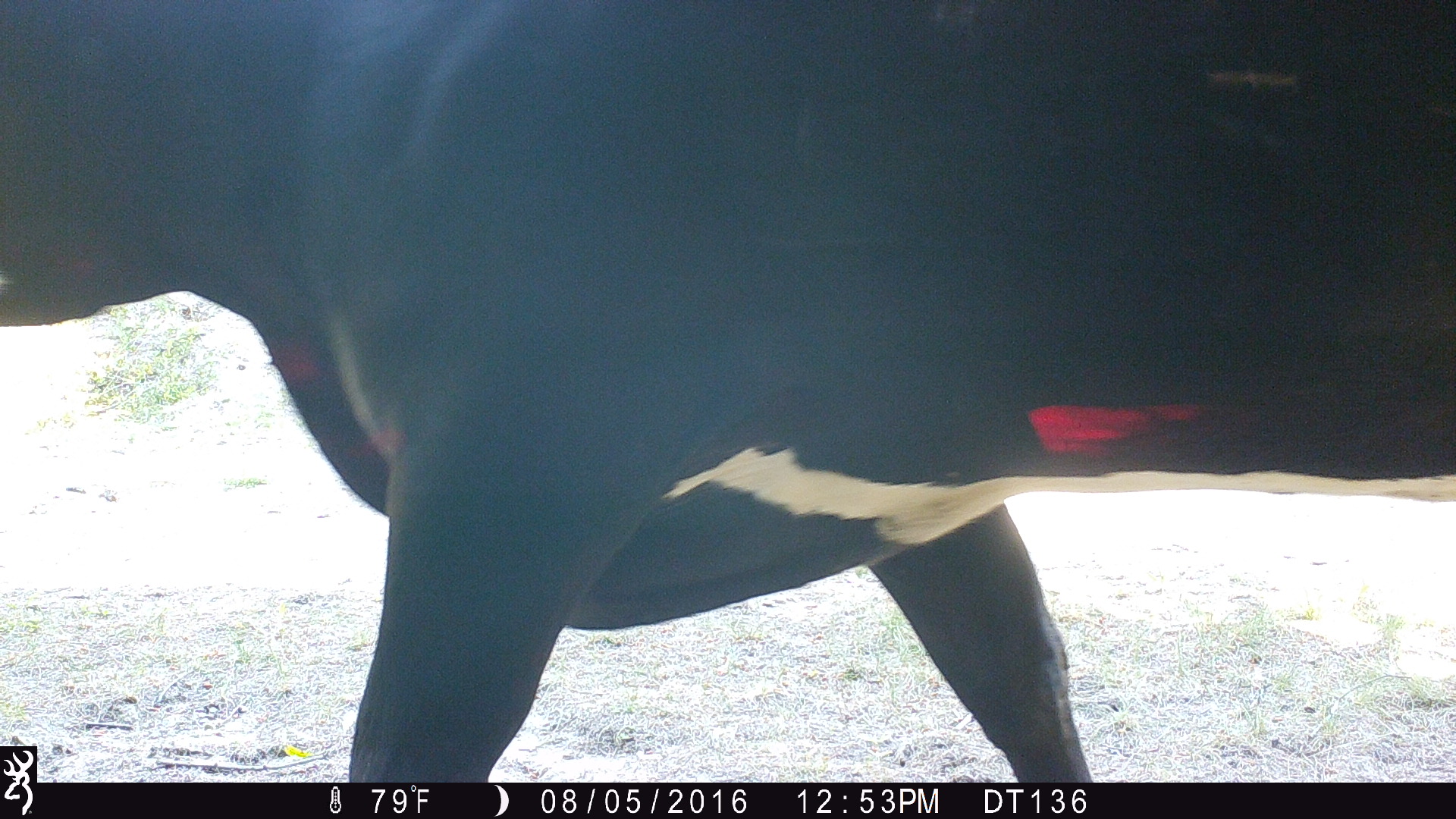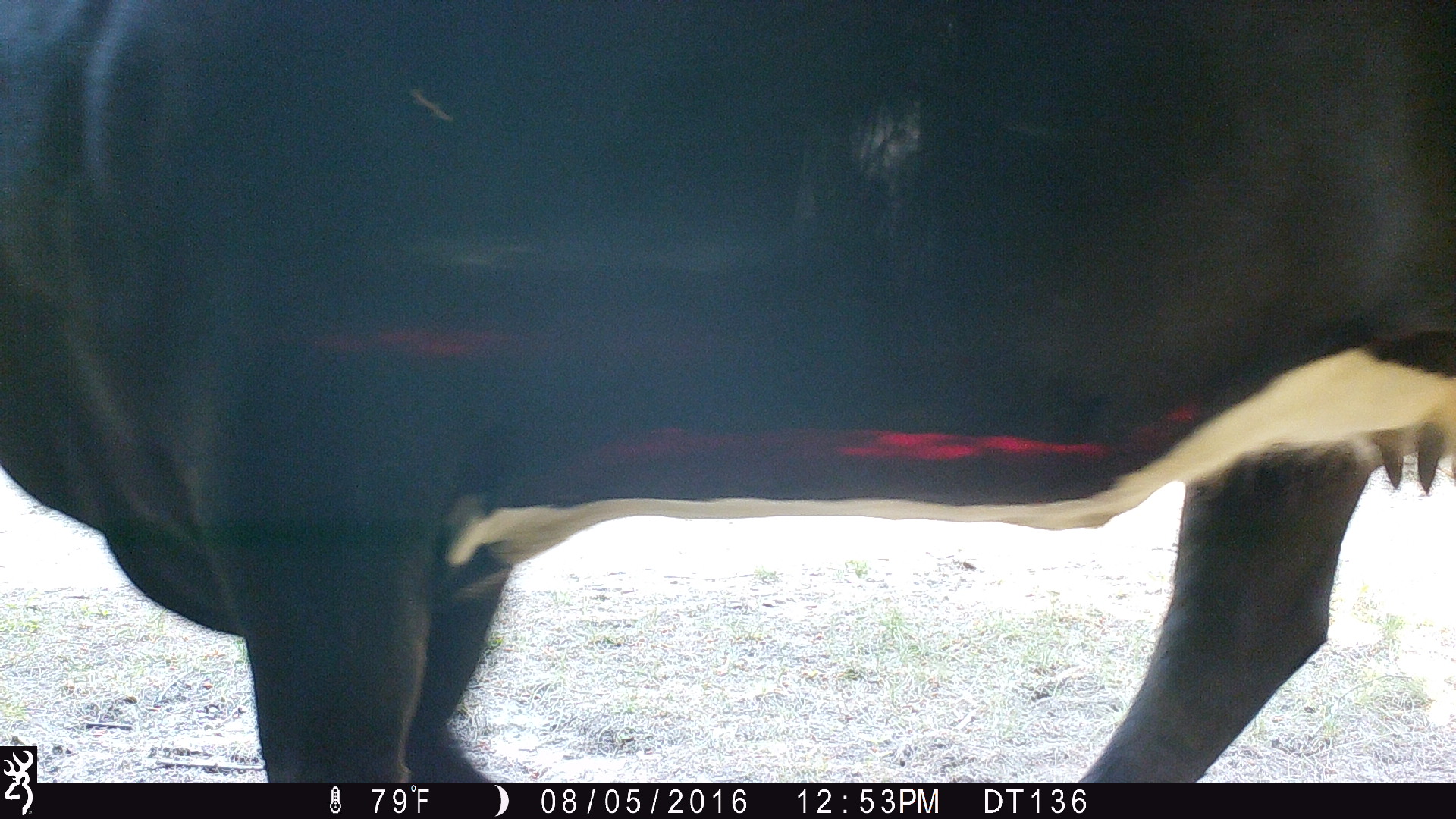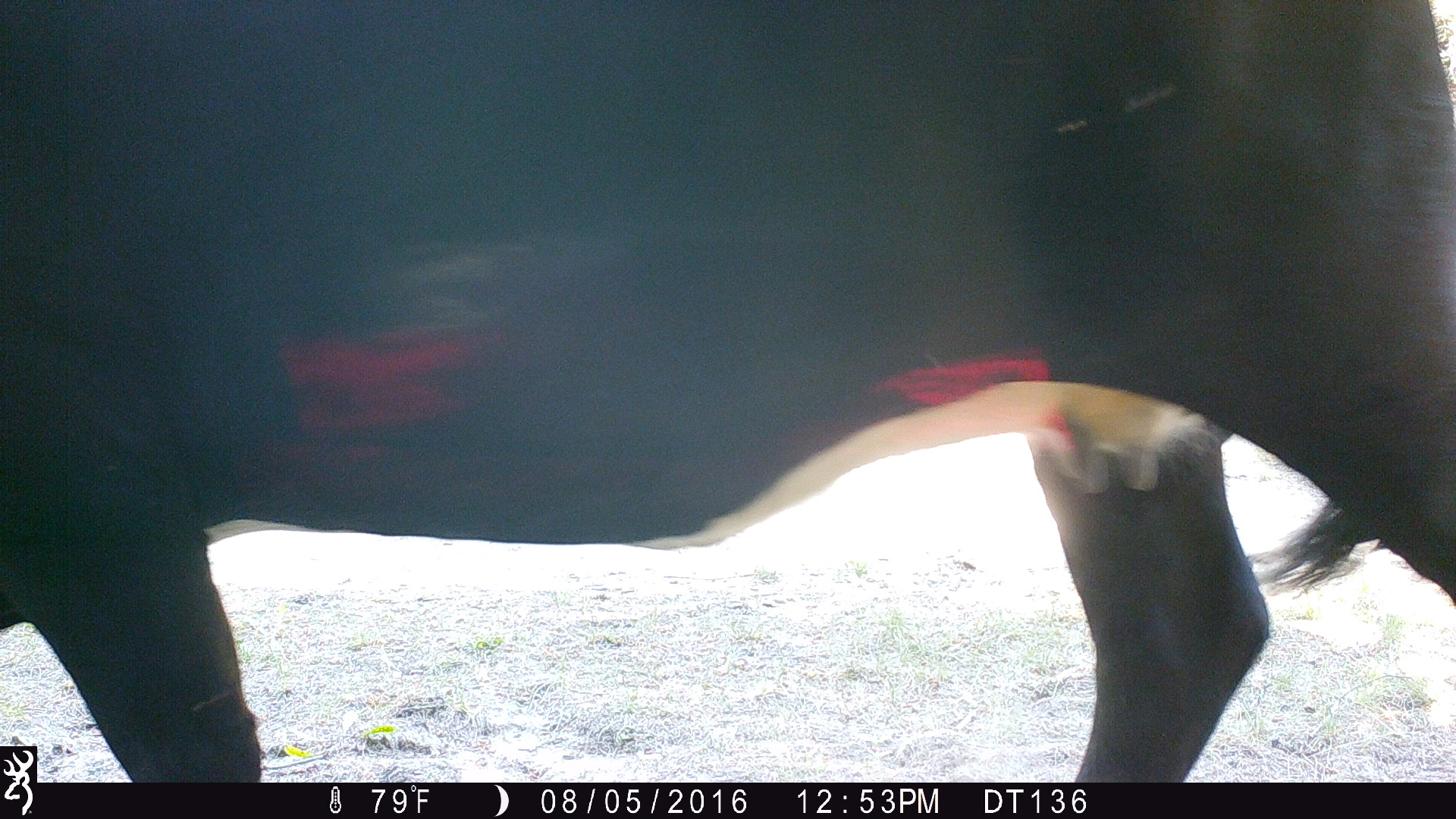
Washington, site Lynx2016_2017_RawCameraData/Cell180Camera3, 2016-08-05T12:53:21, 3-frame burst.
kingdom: Animalia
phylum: Chordata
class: Mammalia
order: Artiodactyla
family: Bovidae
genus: Bos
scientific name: Bos taurus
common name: domestic cattle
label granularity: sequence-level